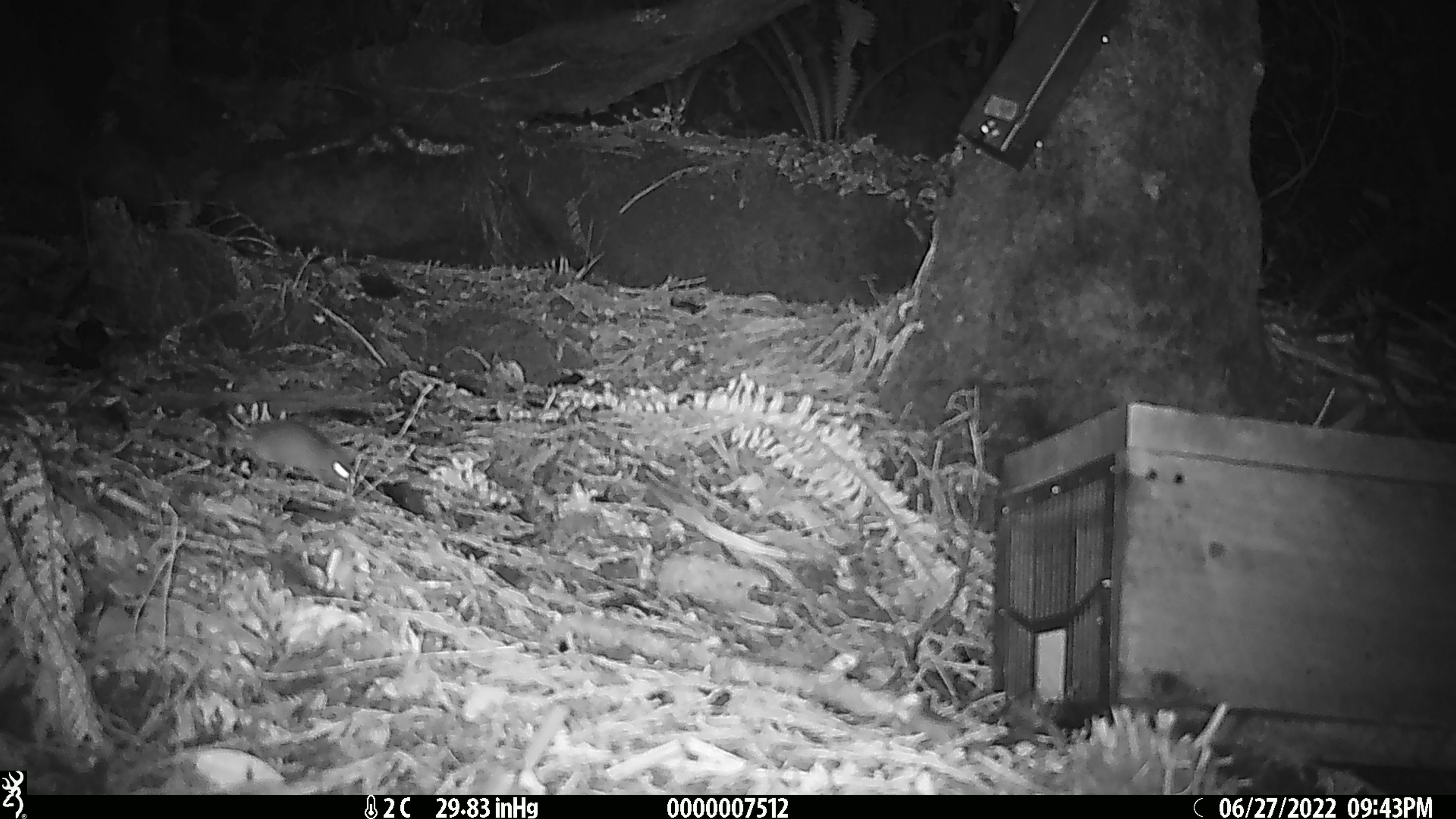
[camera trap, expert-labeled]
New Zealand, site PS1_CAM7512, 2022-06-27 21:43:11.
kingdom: Animalia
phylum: Chordata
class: Mammalia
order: Rodentia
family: Muridae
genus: Mus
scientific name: Mus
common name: mouse